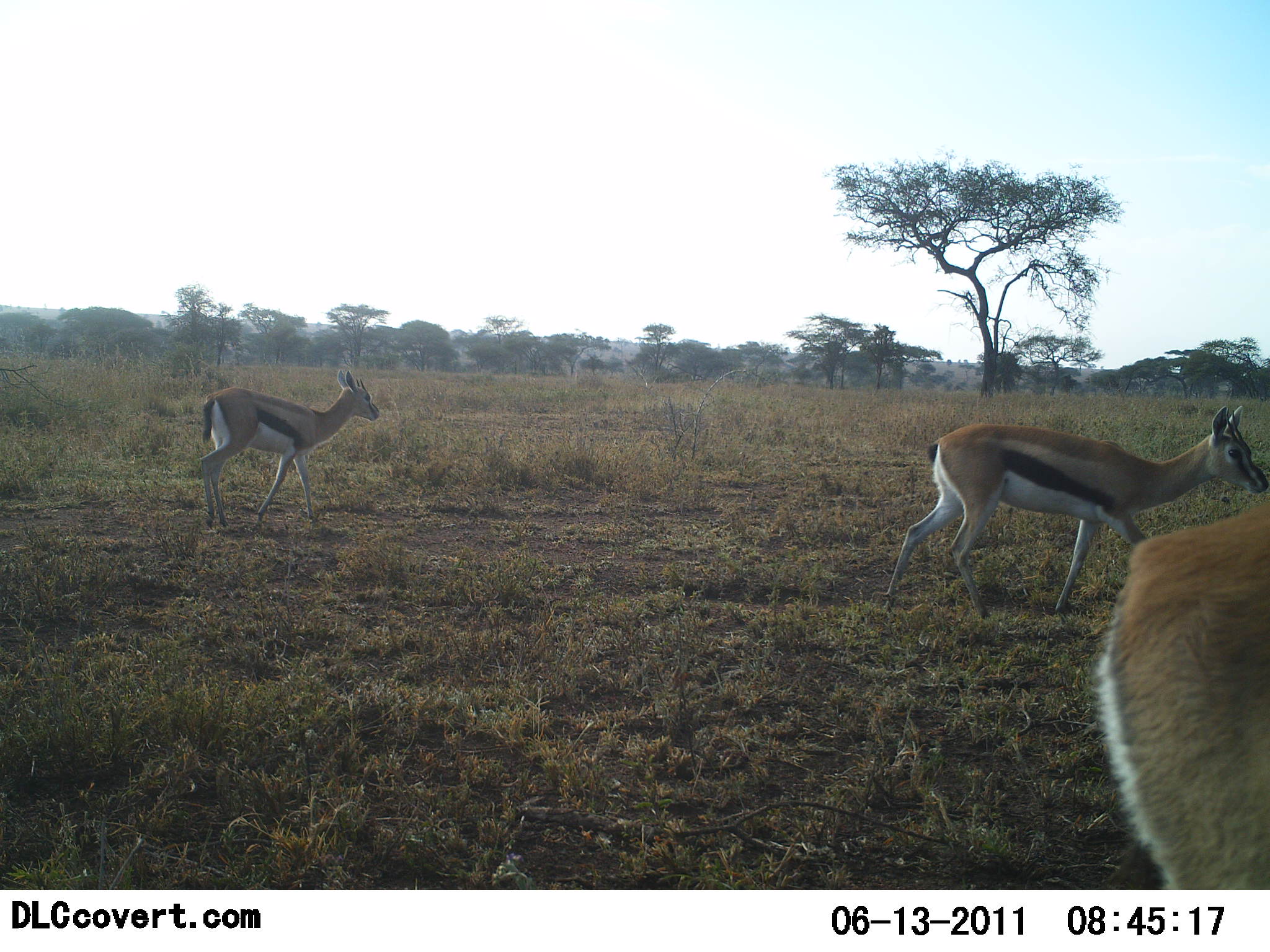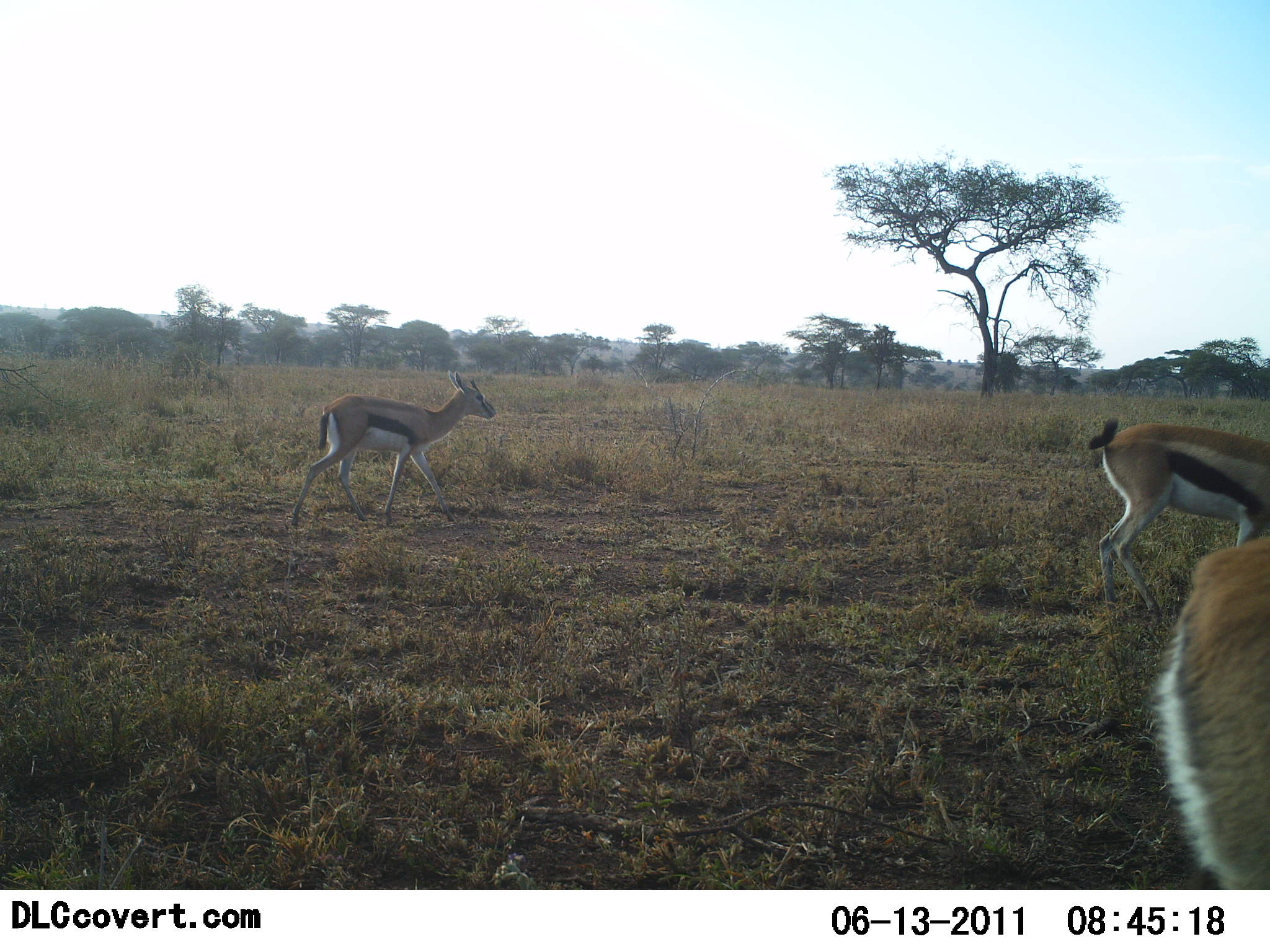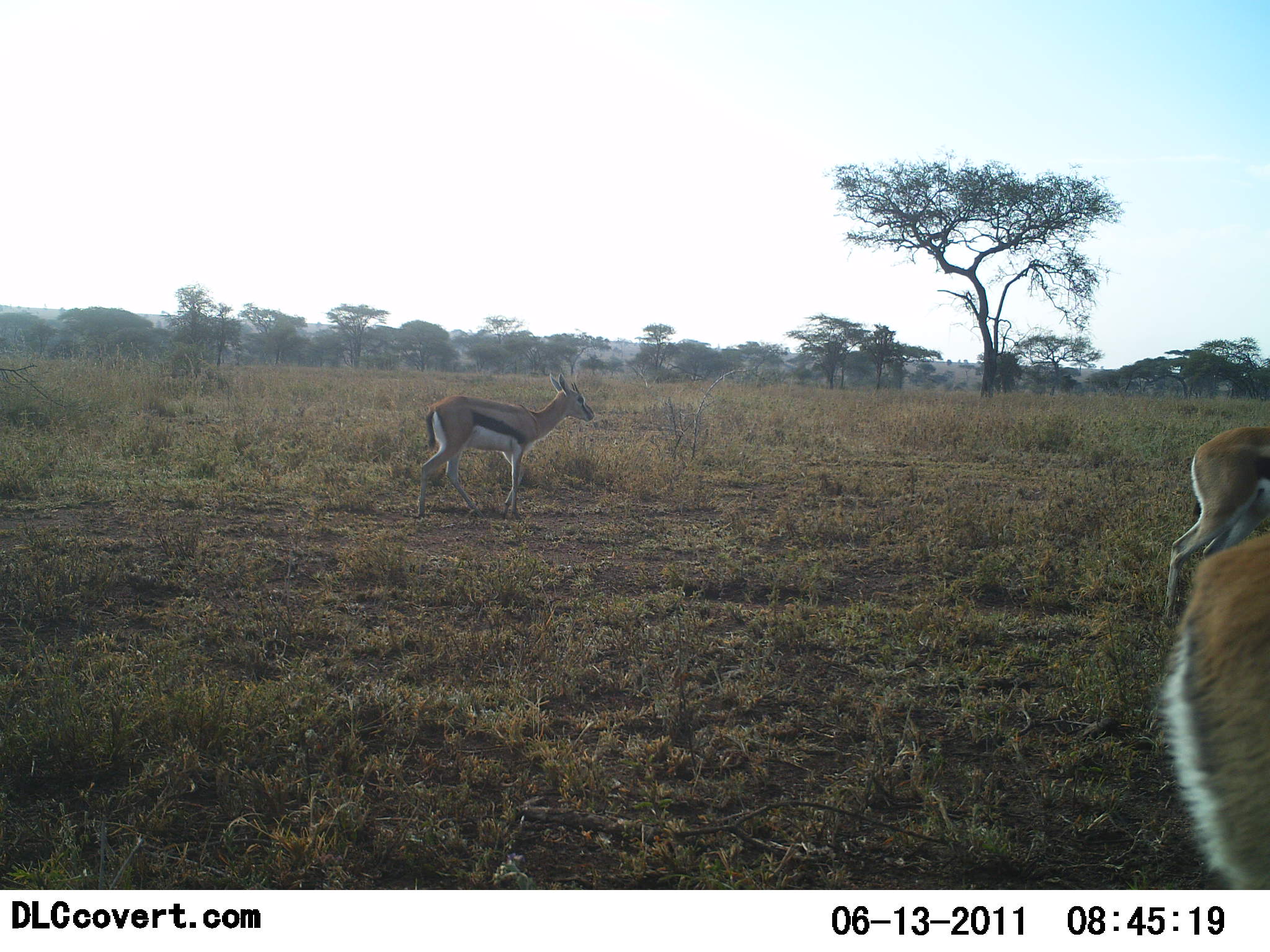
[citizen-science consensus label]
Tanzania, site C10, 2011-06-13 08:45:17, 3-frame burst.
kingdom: Animalia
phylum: Chordata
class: Mammalia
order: Artiodactyla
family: Bovidae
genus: Eudorcas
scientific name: Eudorcas thomsonii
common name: thomson's gazelle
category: gazellethomsons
Gazellethomsons (thomson's gazelle) (Eudorcas thomsonii), count 3. Behavior (volunteer vote fractions): standing 8%, resting 0%, moving 92%, interacting 0%. Young present (vote fraction): 0%. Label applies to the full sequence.